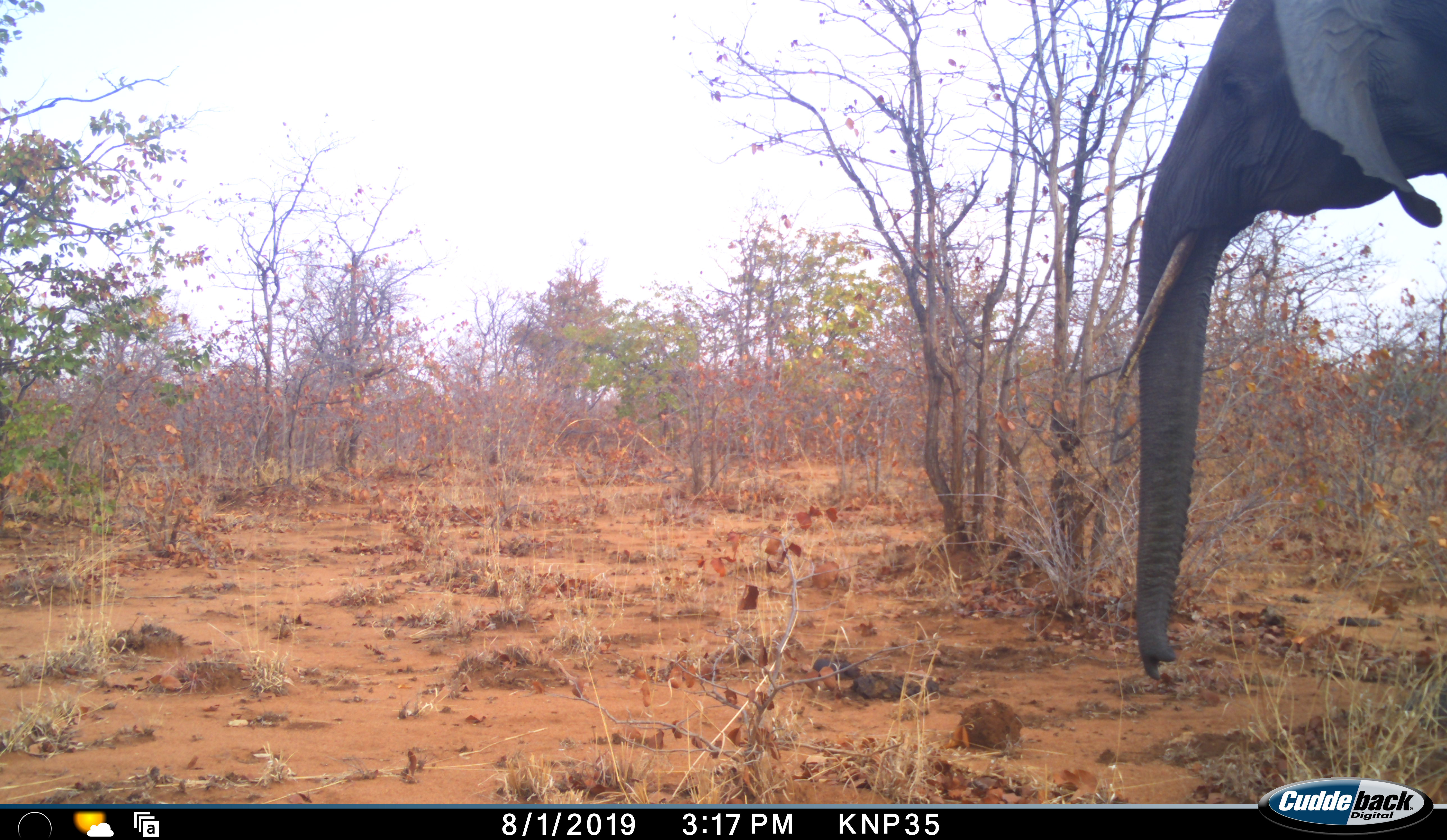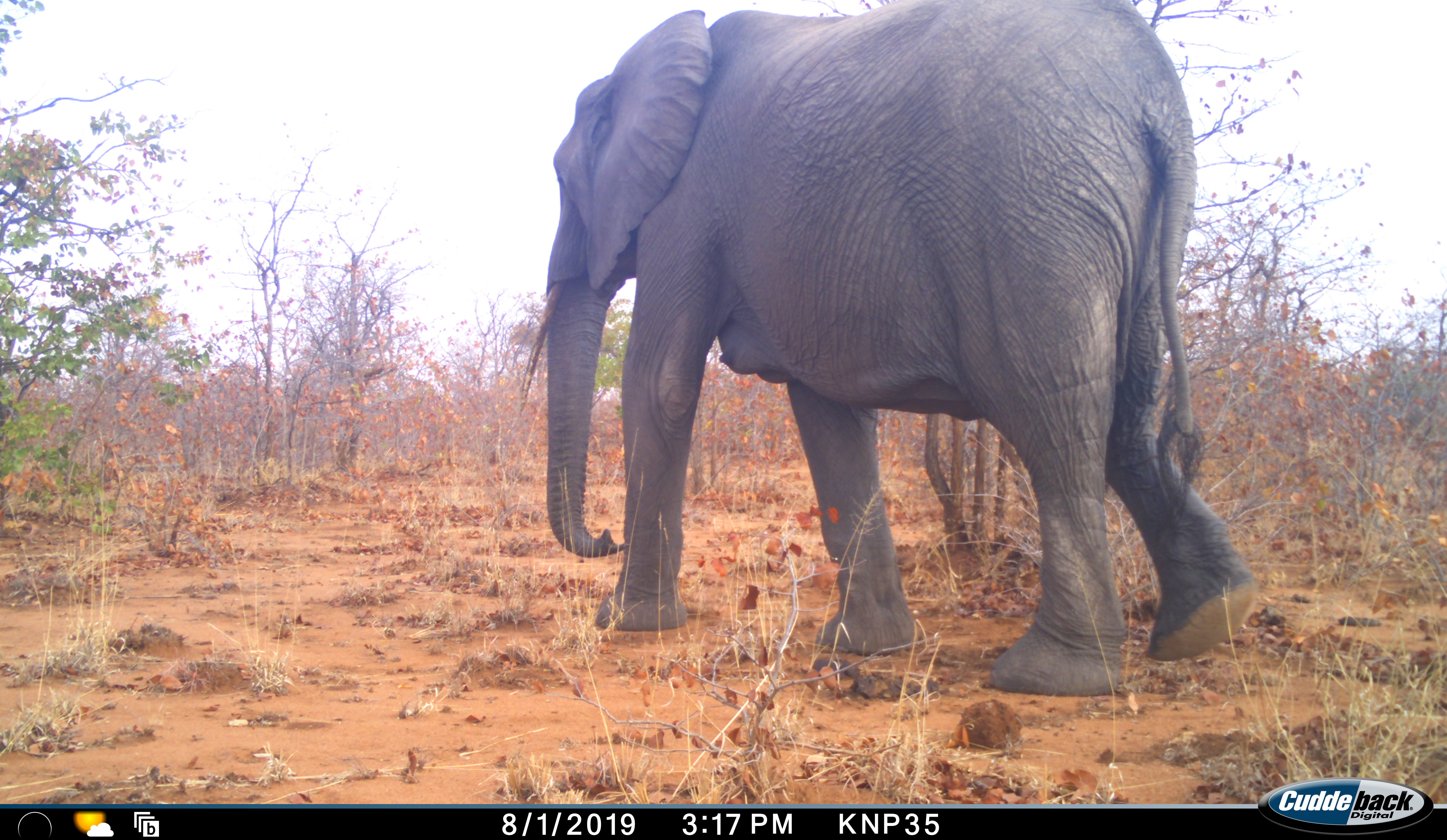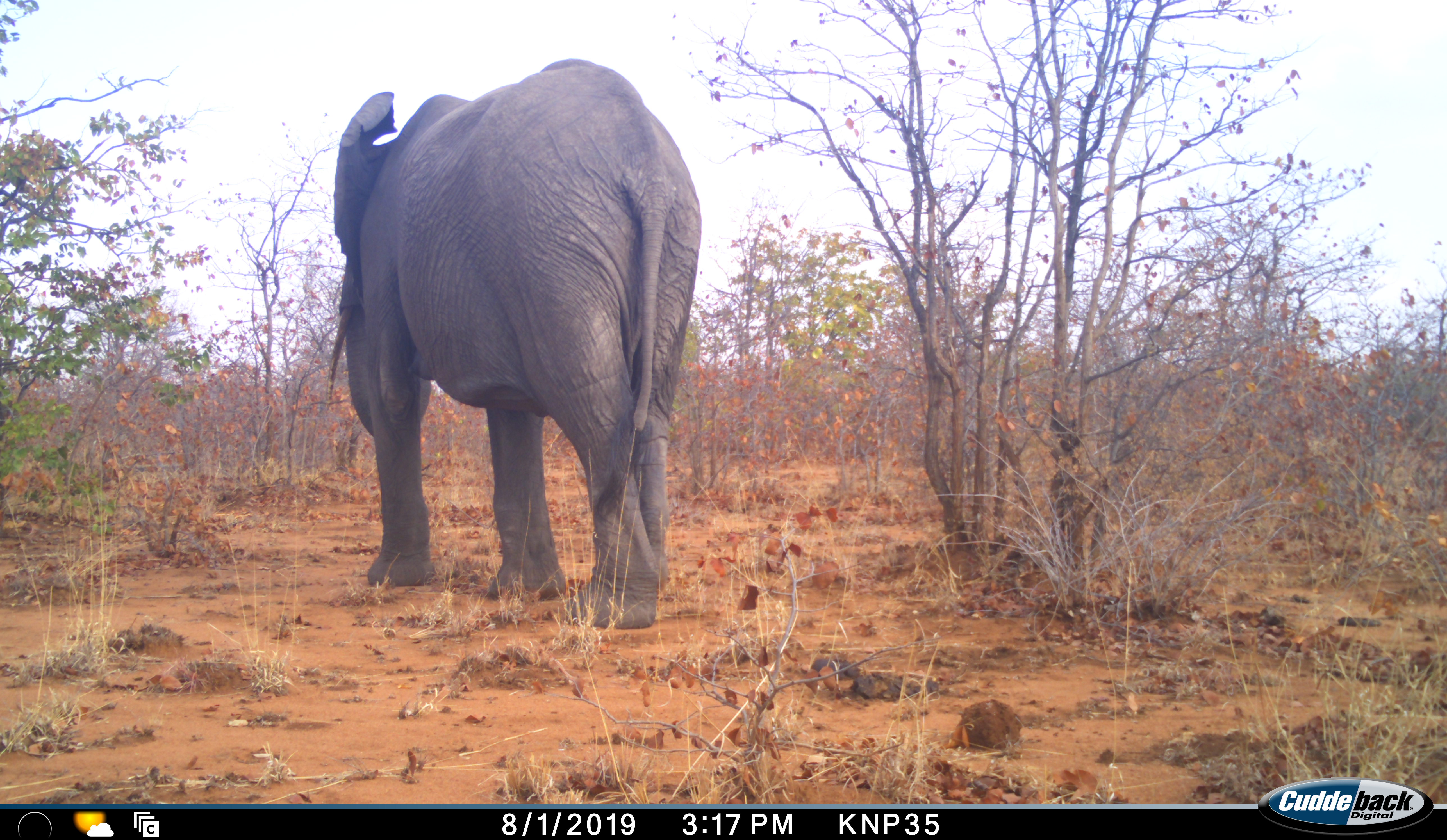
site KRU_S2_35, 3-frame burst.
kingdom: Animalia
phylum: Chordata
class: Mammalia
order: Proboscidea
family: Elephantidae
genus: Loxodonta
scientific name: Loxodonta africana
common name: african bush elephant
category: elephant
Elephant (african bush elephant) (Loxodonta africana), count 1. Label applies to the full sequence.